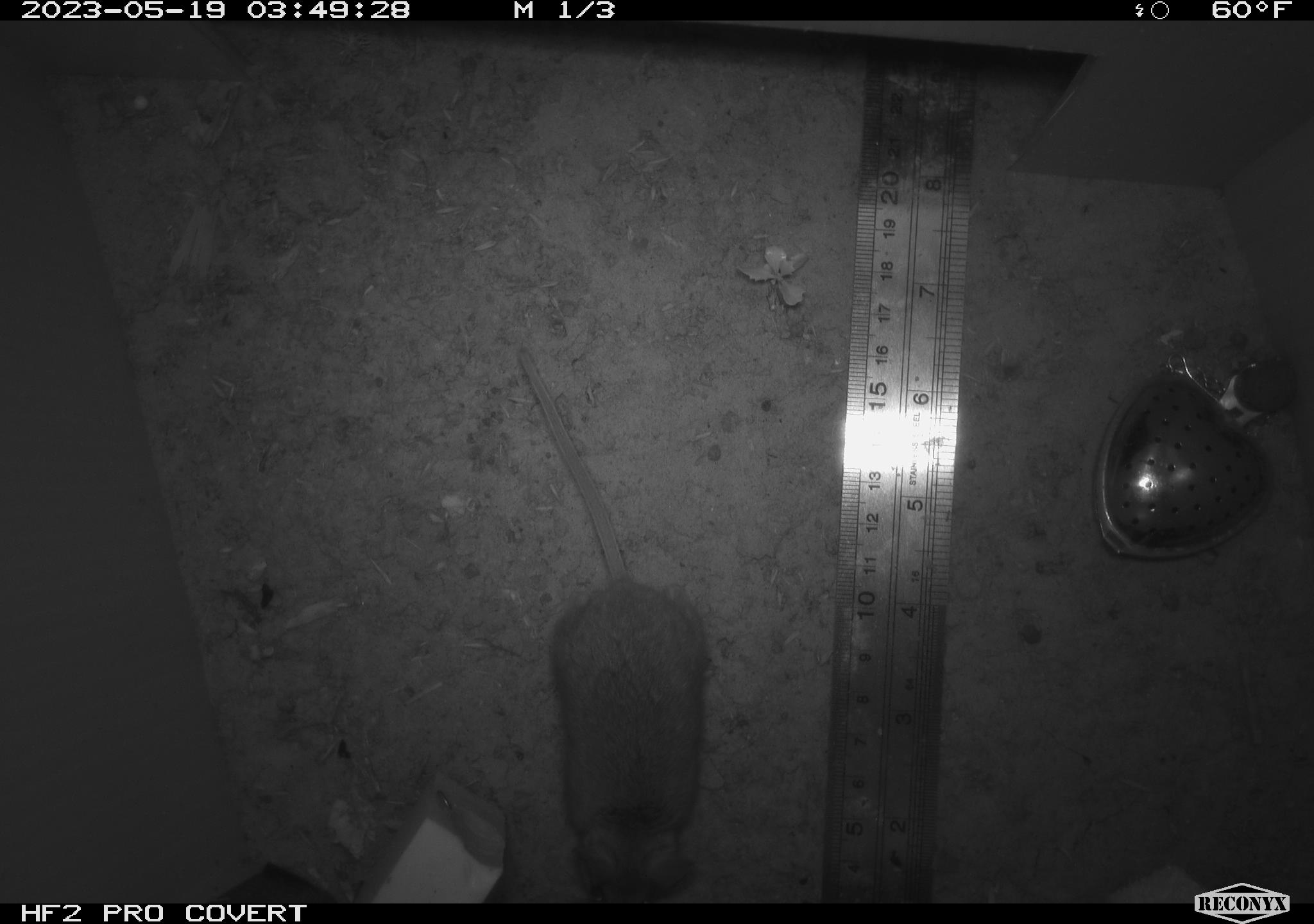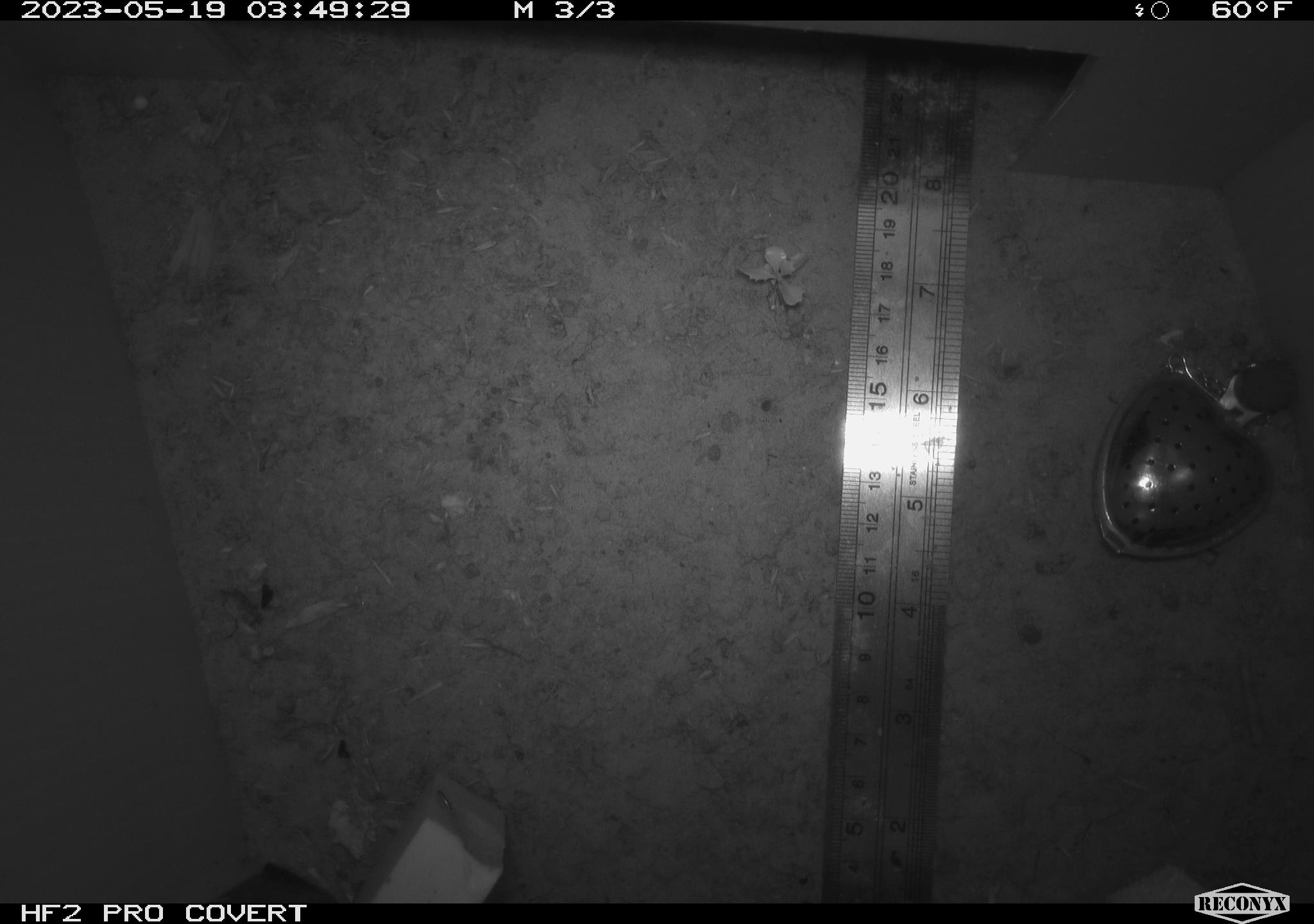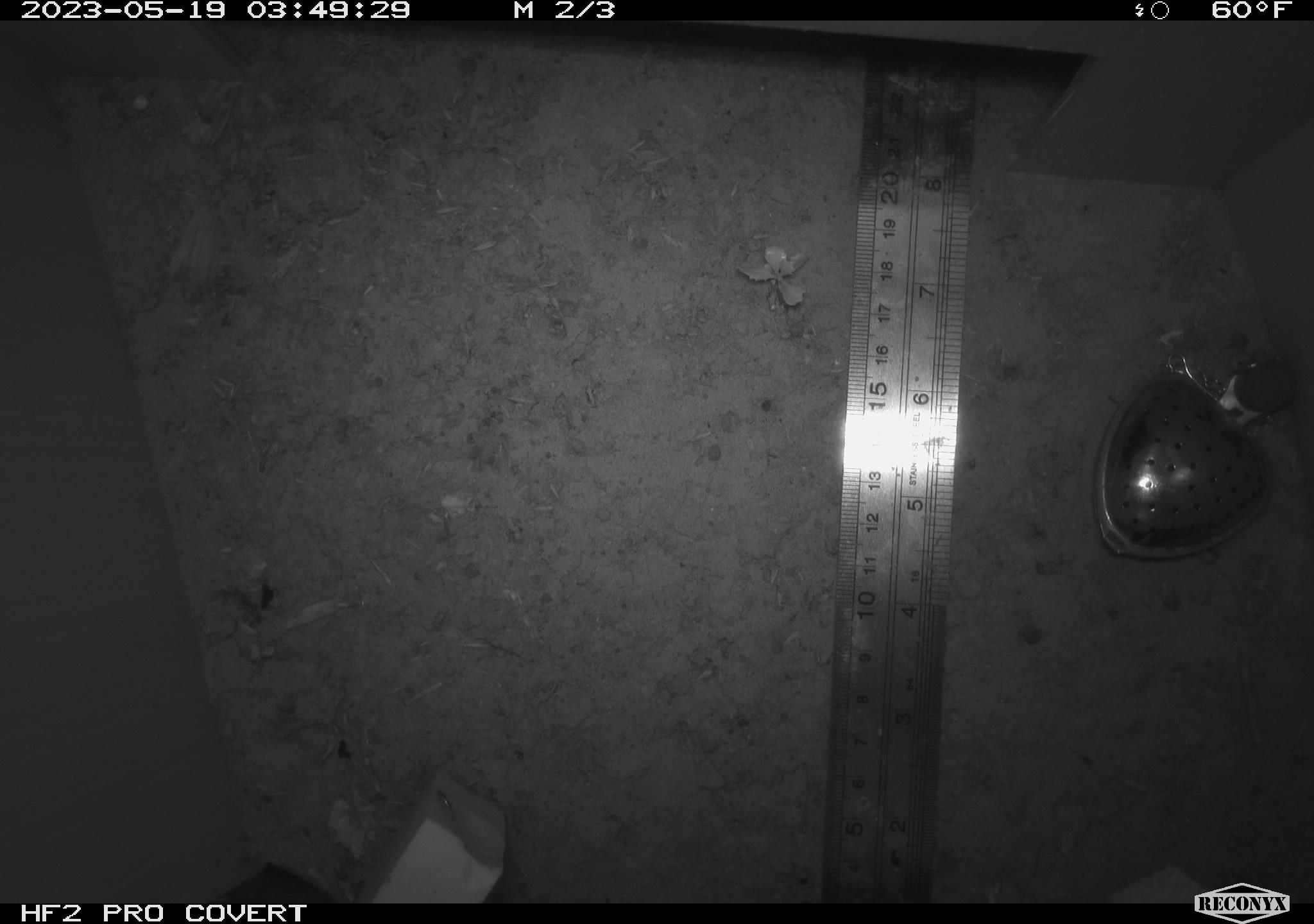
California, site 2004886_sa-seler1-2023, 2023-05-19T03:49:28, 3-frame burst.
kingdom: Animalia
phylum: Chordata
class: Mammalia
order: Rodentia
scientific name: Rodentia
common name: mouse species